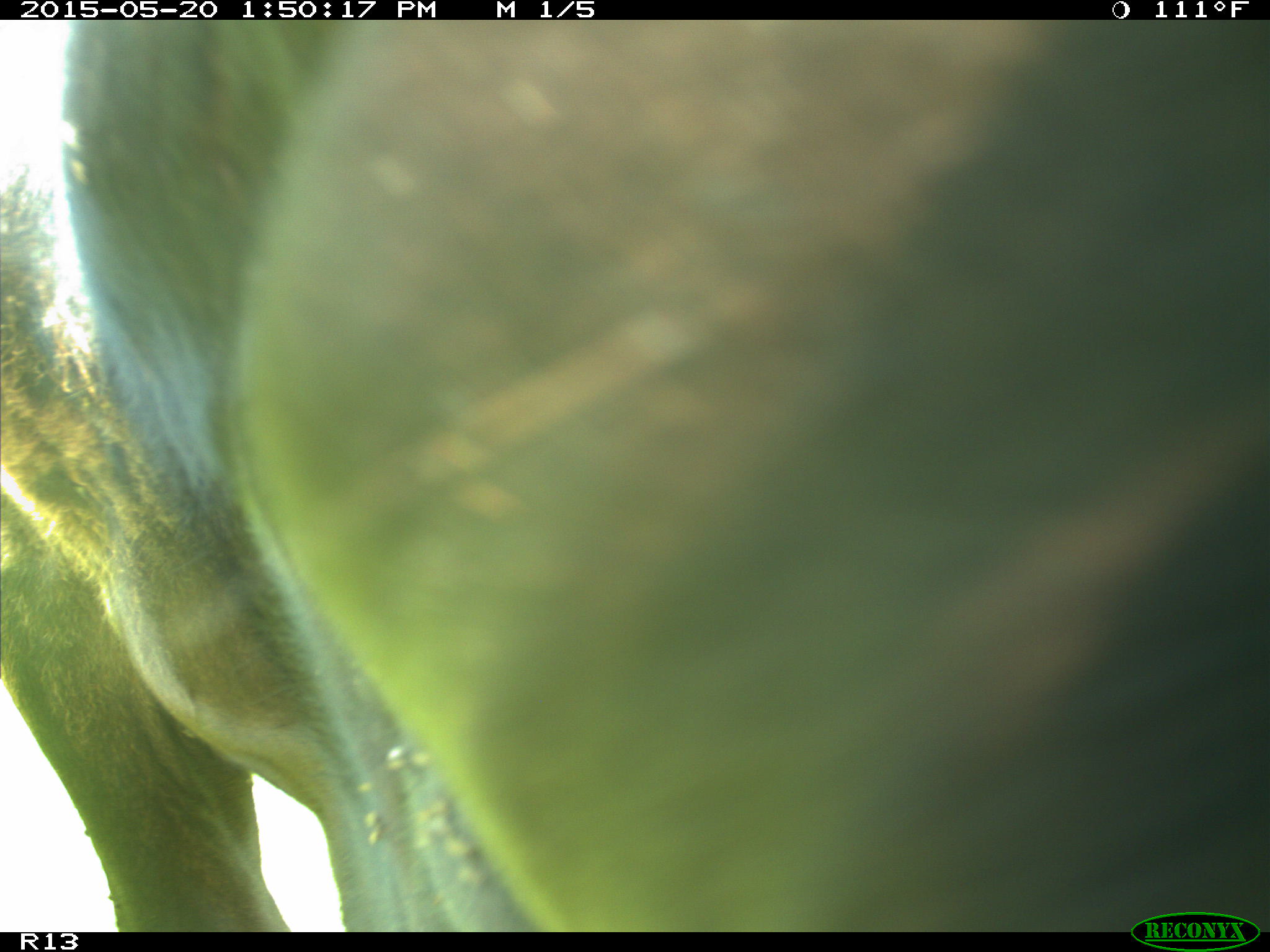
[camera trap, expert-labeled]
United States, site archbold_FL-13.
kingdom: Animalia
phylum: Chordata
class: Mammalia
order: Artiodactyla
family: Bovidae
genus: Bos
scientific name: Bos taurus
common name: domestic cow